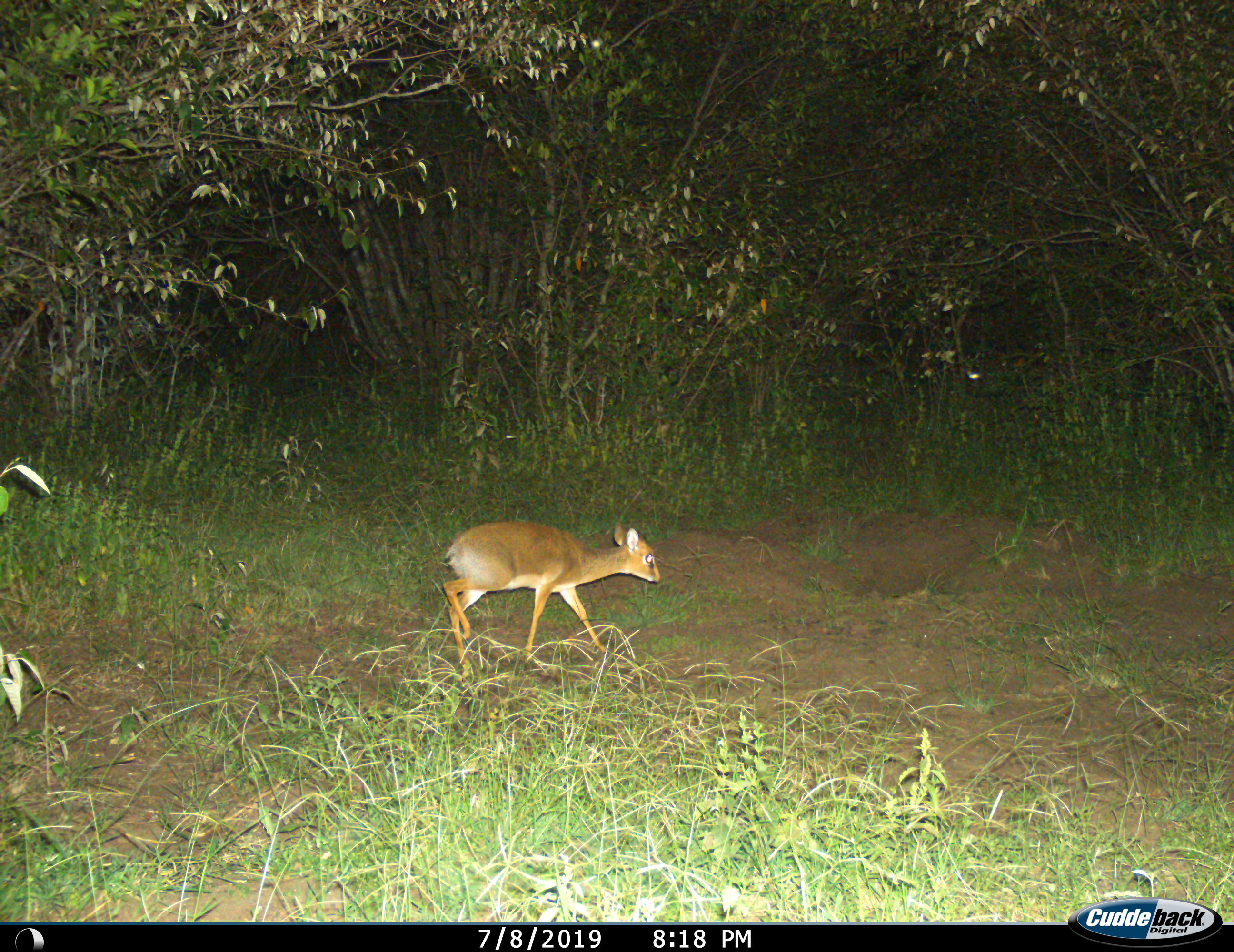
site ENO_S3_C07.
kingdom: Animalia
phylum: Chordata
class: Mammalia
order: Artiodactyla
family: Bovidae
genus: Madoqua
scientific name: Madoqua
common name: dik-dik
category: dikdik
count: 1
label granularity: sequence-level